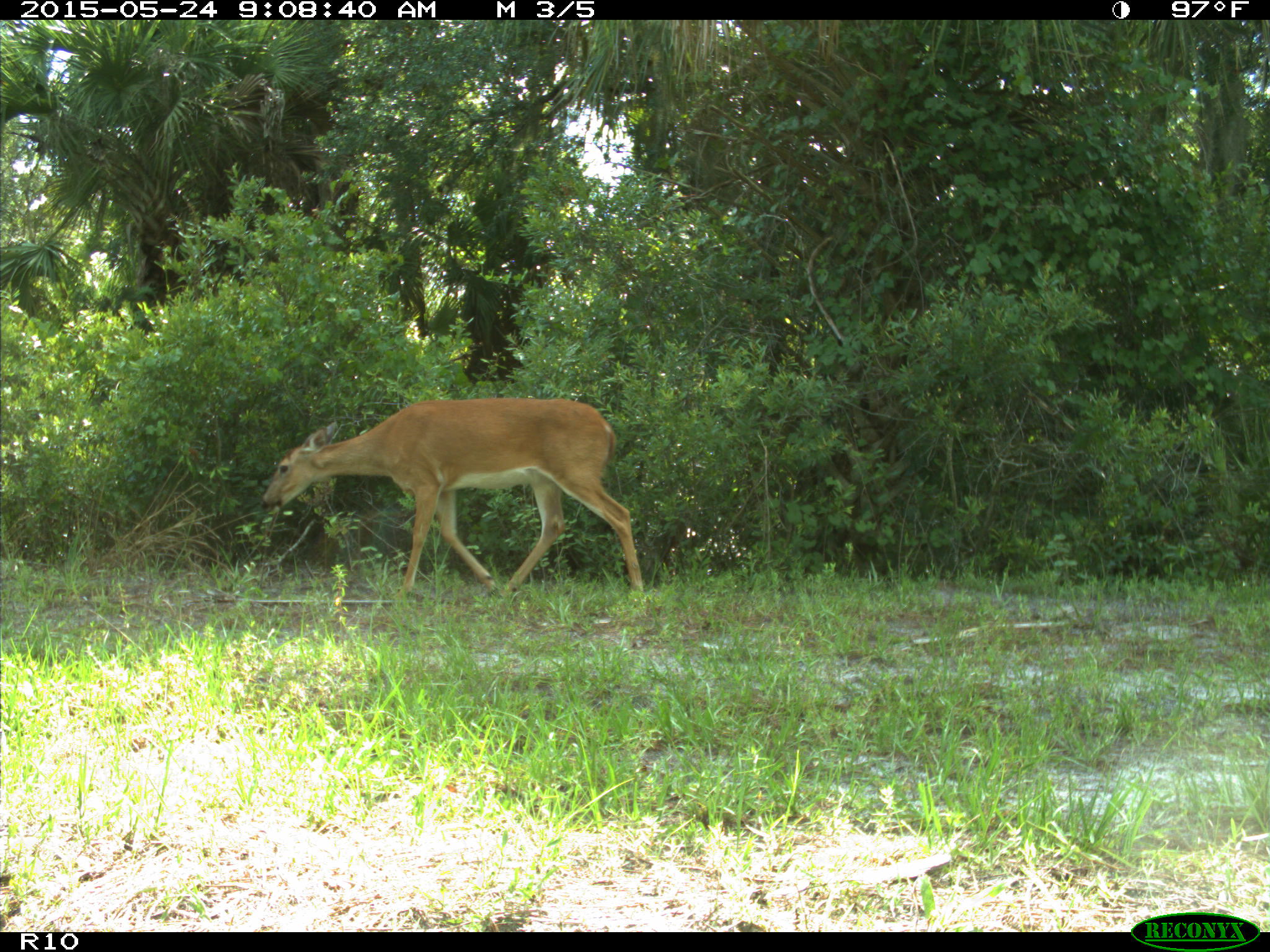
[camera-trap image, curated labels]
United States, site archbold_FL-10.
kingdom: Animalia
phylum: Chordata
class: Mammalia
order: Artiodactyla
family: Cervidae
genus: Odocoileus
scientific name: Odocoileus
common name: deer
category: unidentified deer